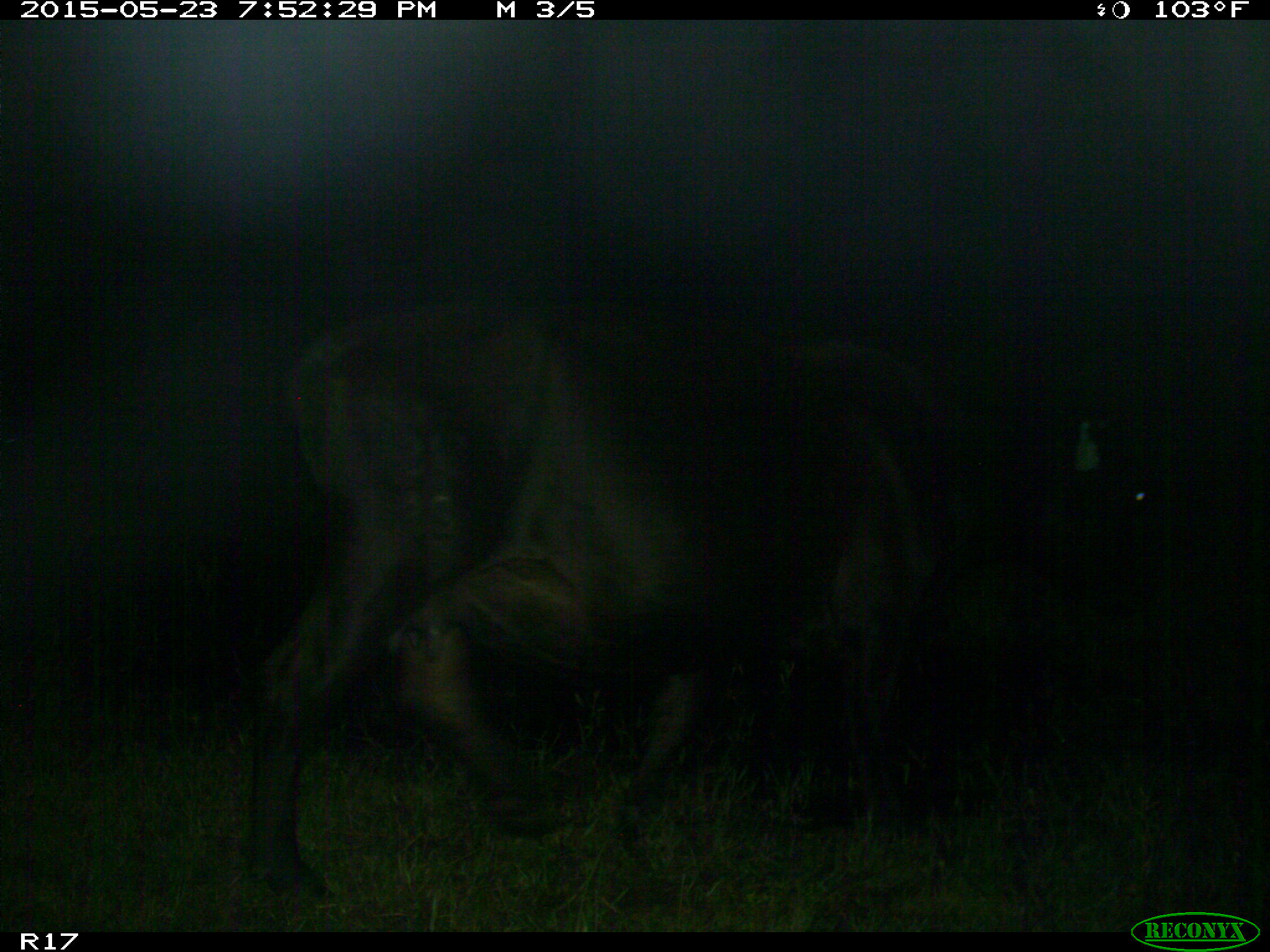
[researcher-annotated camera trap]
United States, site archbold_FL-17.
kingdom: Animalia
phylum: Chordata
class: Mammalia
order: Artiodactyla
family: Bovidae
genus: Bos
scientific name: Bos taurus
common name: domestic cow